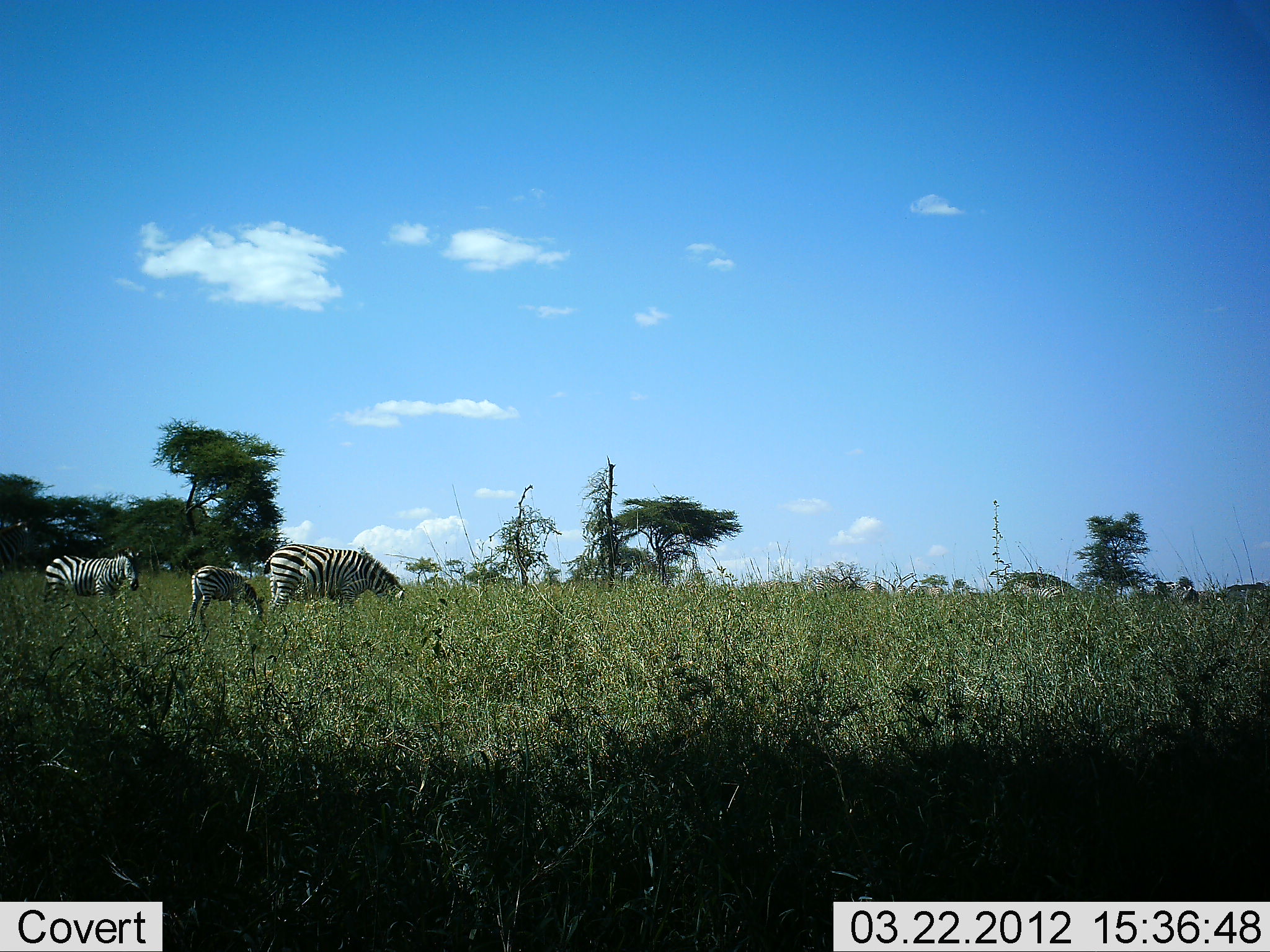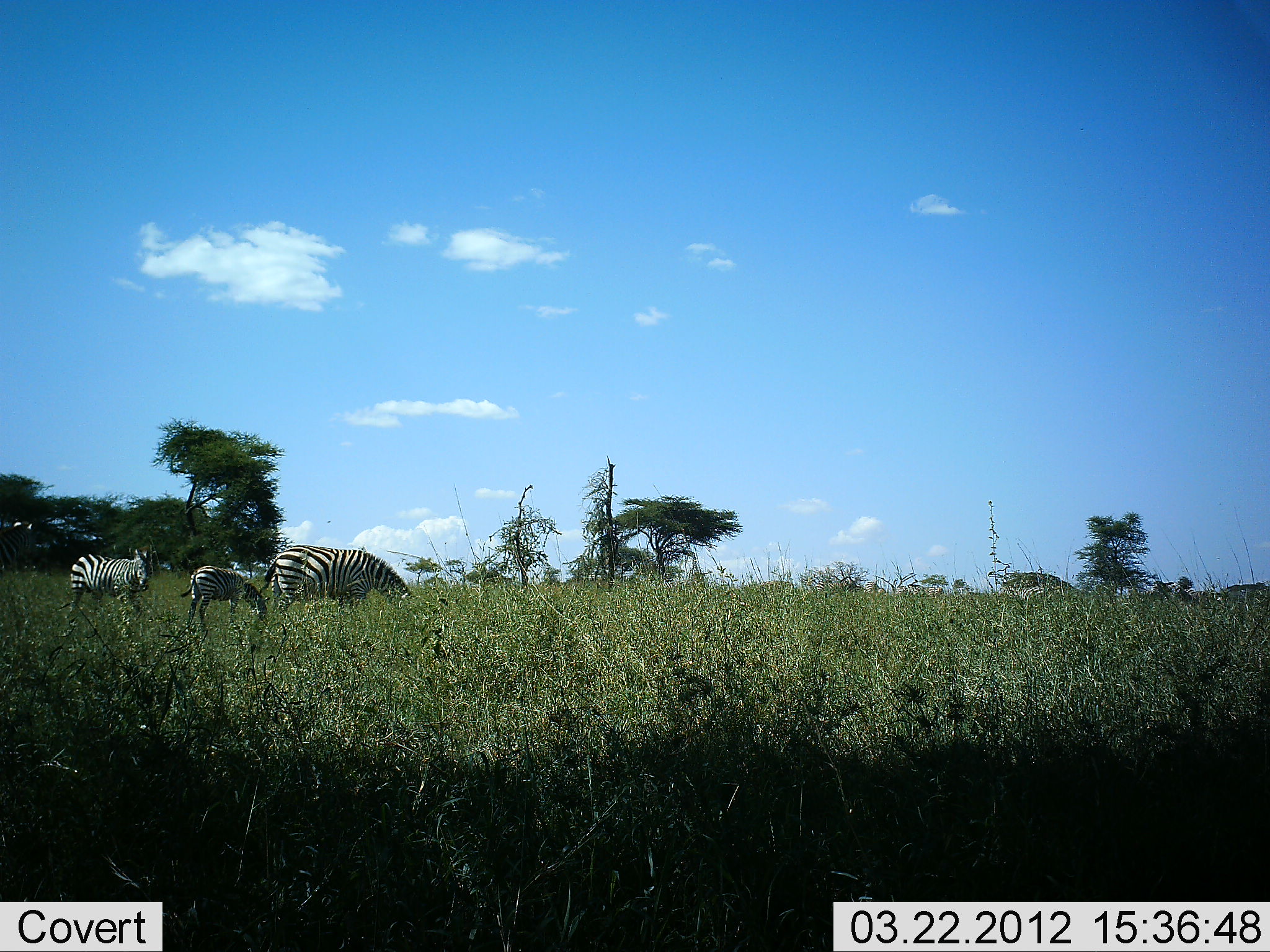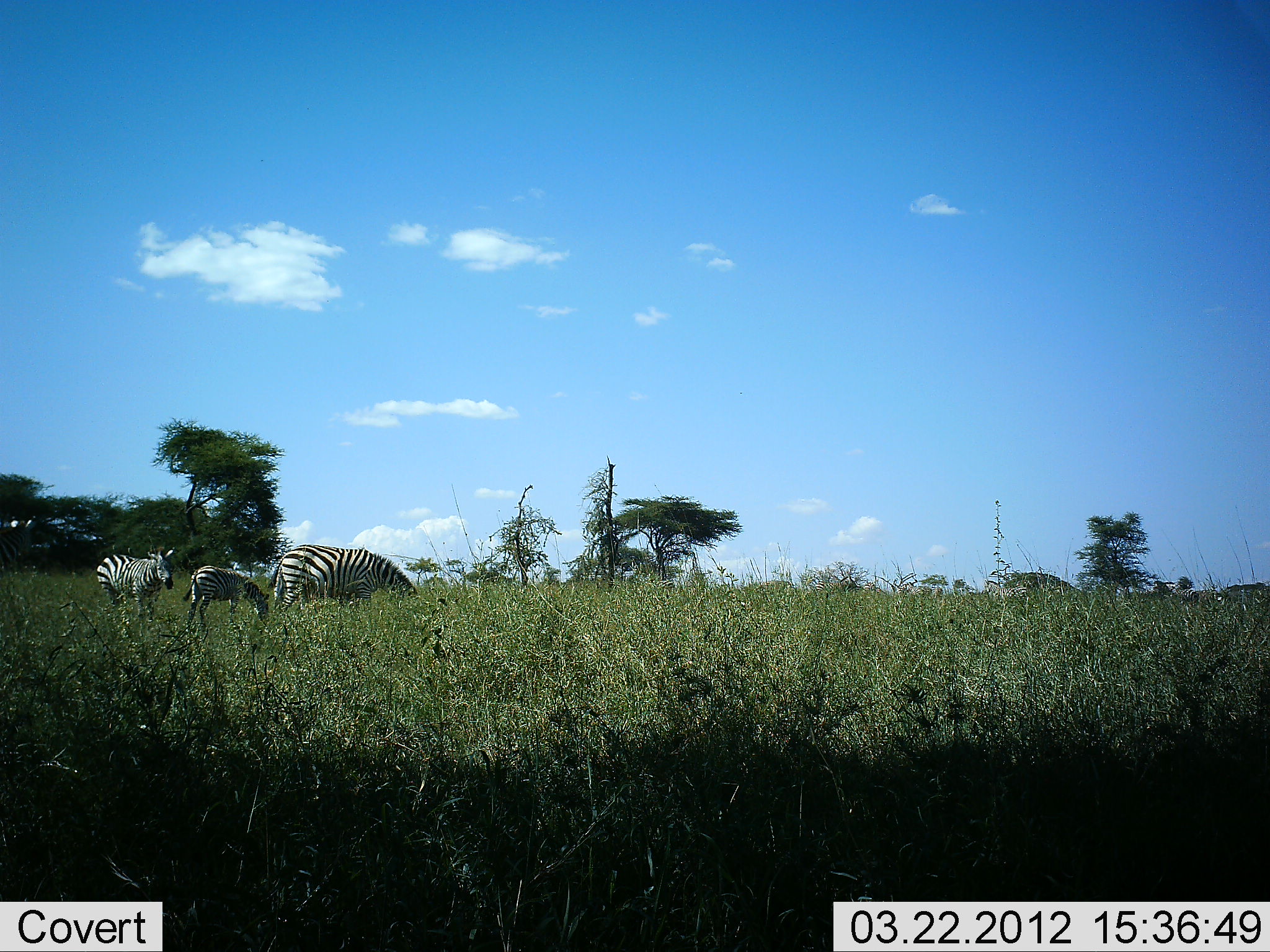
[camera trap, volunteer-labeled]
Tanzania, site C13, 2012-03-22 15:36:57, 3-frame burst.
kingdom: Animalia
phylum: Chordata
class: Mammalia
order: Perissodactyla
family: Equidae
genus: Equus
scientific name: Equus quagga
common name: plains zebra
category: zebra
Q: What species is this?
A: Zebra (plains zebra) (Equus quagga).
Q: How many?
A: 7.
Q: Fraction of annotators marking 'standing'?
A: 38%.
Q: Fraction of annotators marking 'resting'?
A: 0%.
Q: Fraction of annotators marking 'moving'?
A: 38%.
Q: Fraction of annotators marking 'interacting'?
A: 0%.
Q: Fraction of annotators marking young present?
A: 50%.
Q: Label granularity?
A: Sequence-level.